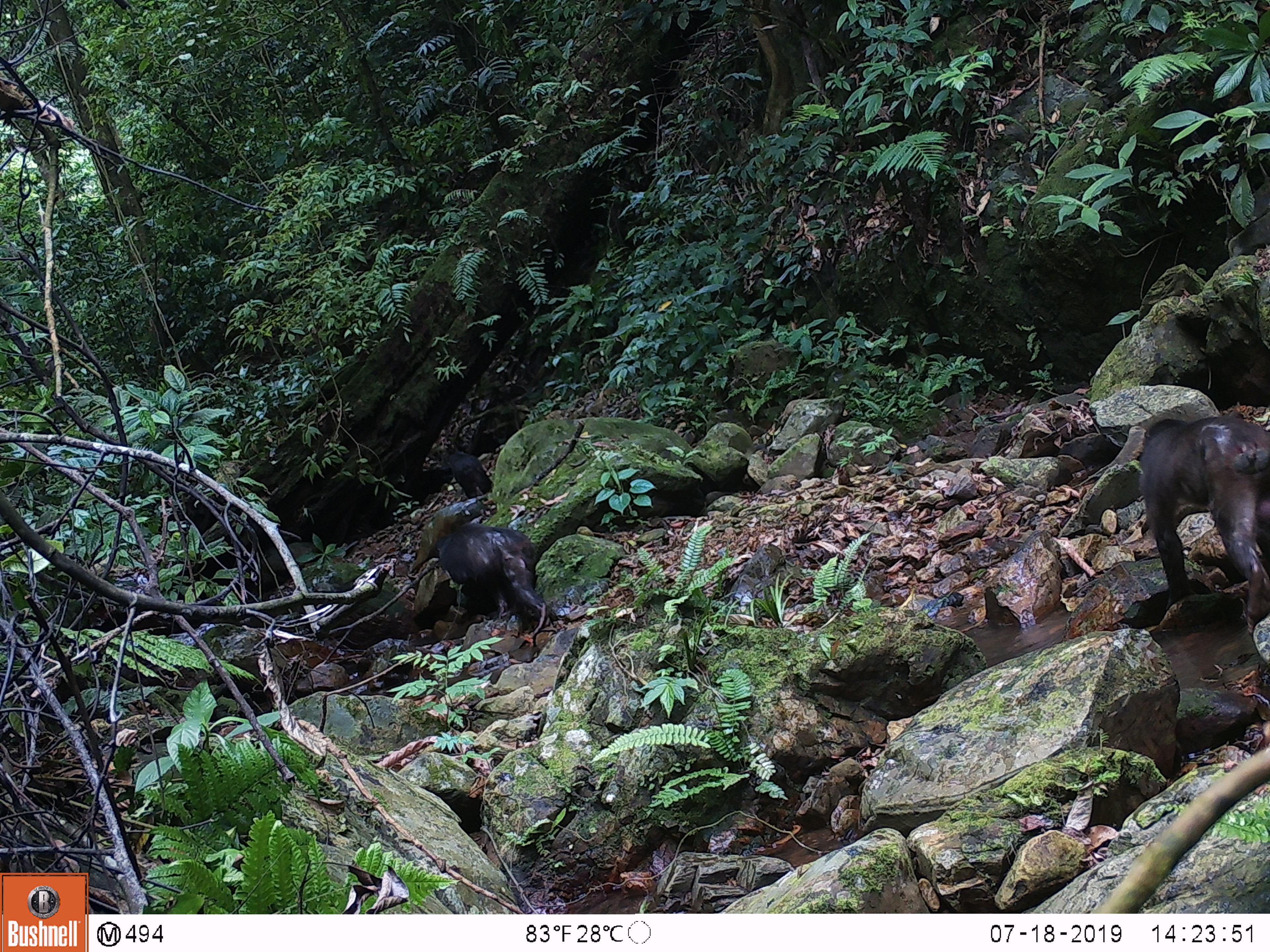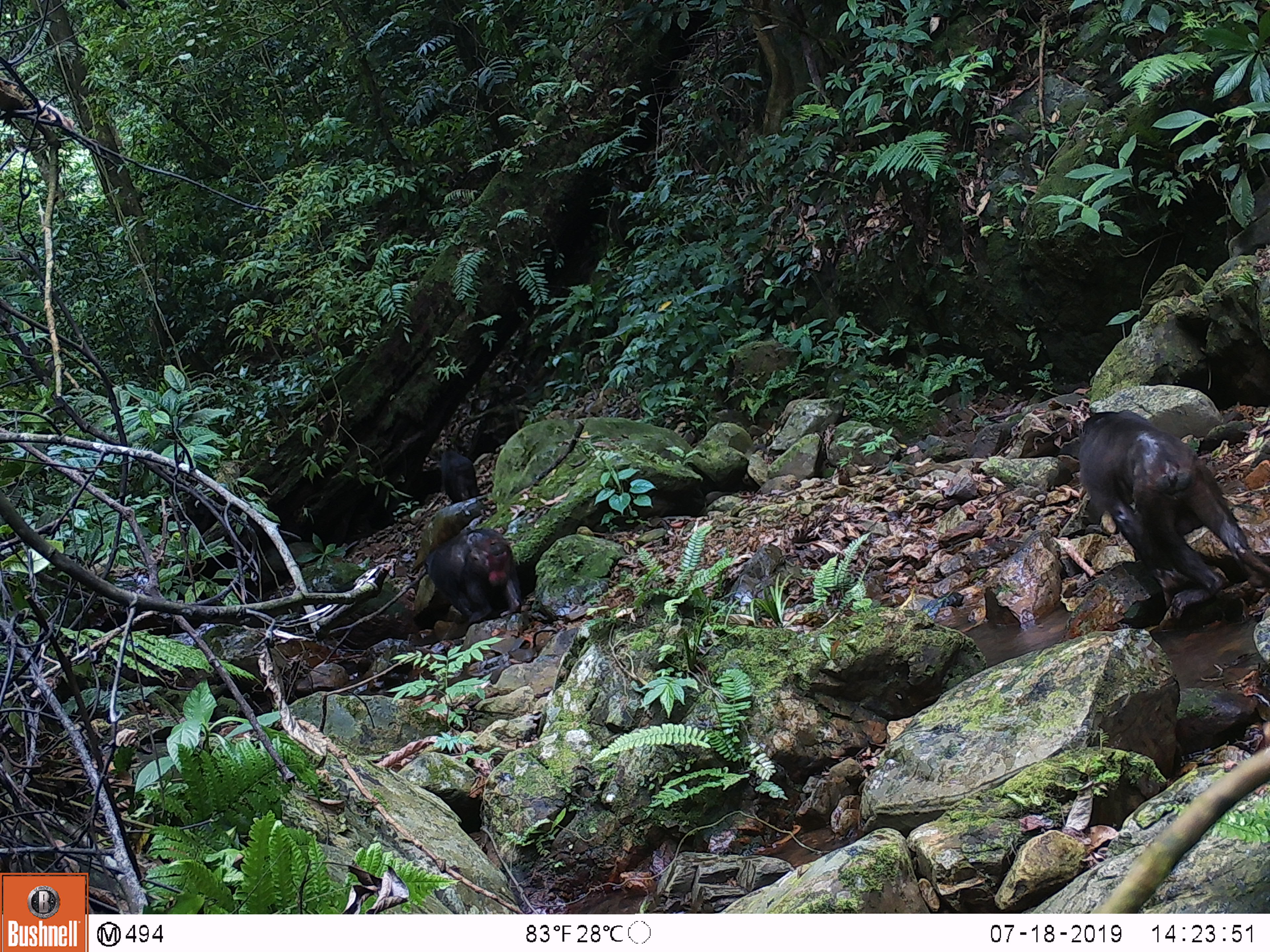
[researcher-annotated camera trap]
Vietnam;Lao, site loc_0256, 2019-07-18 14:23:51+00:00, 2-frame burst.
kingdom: Animalia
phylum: Chordata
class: Mammalia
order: Primates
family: Cercopithecidae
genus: Macaca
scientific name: Macaca arctoides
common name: stump-tailed macaque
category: stump tailed macaque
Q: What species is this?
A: Stump tailed macaque (stump-tailed macaque) (Macaca arctoides).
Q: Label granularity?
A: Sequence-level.